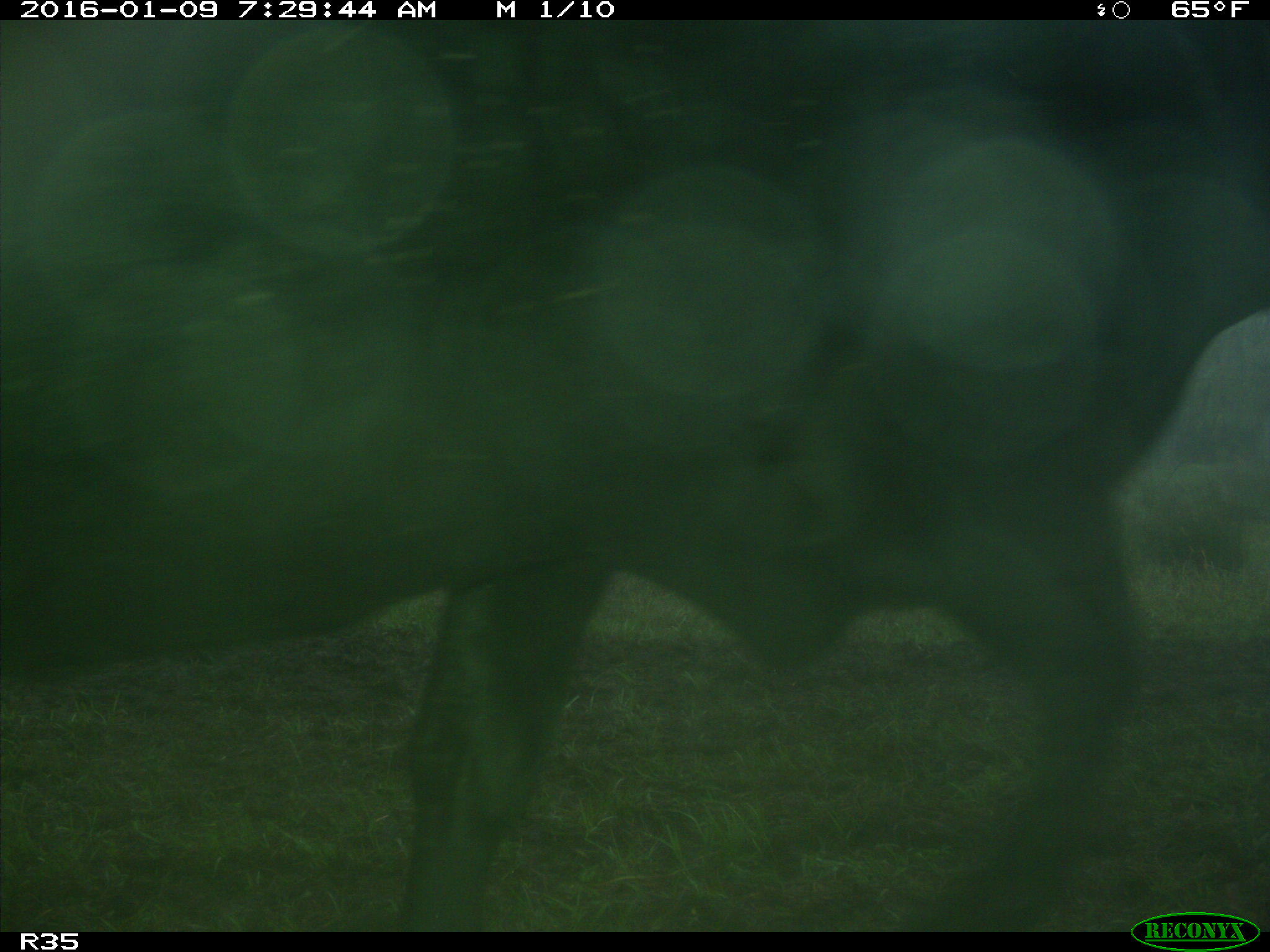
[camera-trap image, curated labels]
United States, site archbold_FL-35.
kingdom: Animalia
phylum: Chordata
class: Mammalia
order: Artiodactyla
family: Bovidae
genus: Bos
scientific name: Bos taurus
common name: domestic cow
Bos taurus (domestic cow).